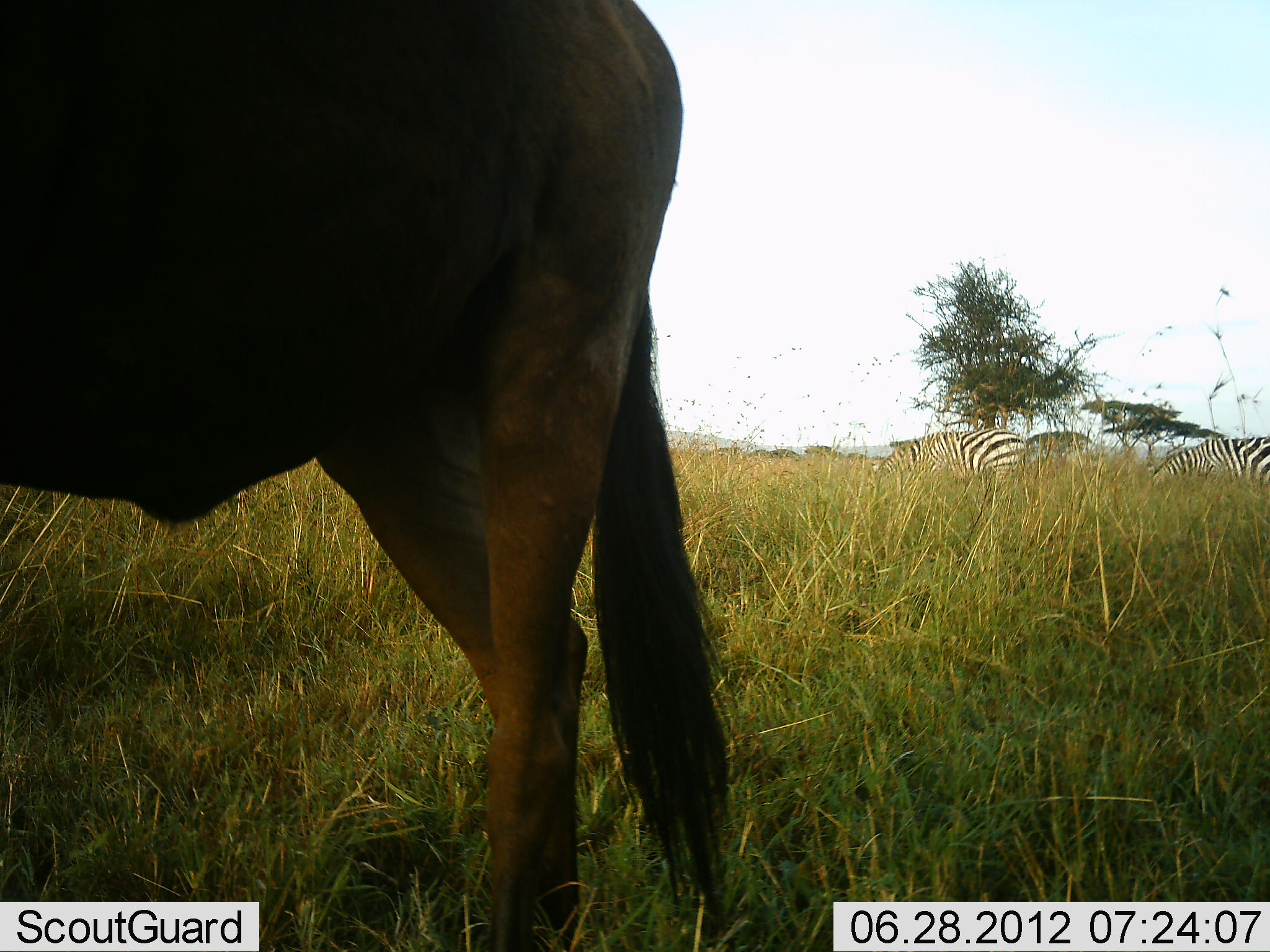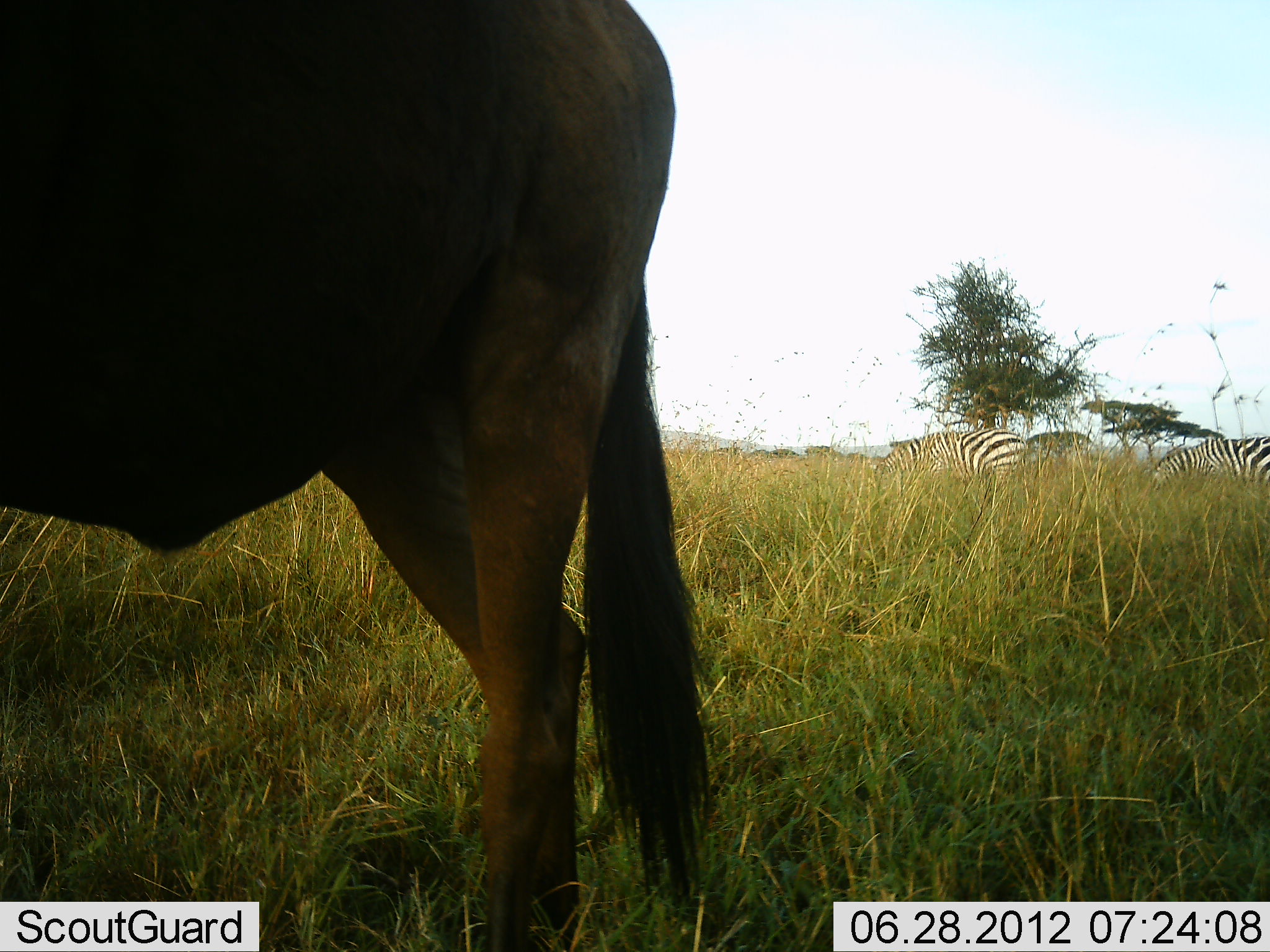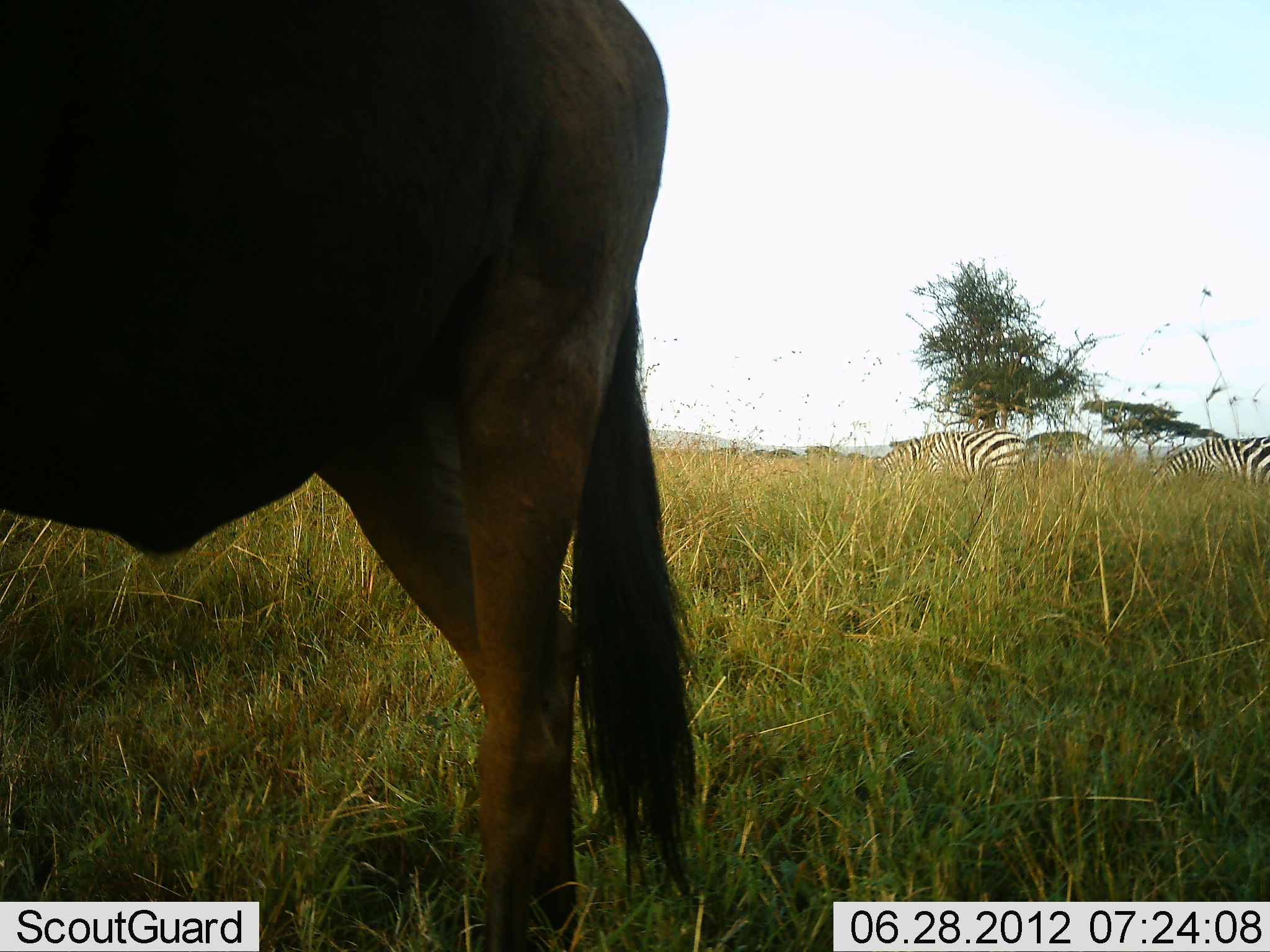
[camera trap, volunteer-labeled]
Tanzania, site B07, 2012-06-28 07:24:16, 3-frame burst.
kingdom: Animalia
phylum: Chordata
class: Mammalia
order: Artiodactyla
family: Bovidae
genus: Connochaetes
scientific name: Connochaetes taurinus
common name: blue wildebeest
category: wildebeest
Wildebeest (blue wildebeest) (Connochaetes taurinus), count 1. Behavior (volunteer vote fractions): standing 90%, resting 0%, moving 0%, interacting 0%. Young present (vote fraction): 0%. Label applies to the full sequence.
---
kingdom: Animalia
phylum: Chordata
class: Mammalia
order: Perissodactyla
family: Equidae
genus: Equus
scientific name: Equus quagga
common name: plains zebra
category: zebra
Zebra (plains zebra) (Equus quagga), count 2. Behavior (volunteer vote fractions): standing 0%, resting 10%, moving 10%, interacting 0%. Young present (vote fraction): 0%. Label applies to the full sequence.